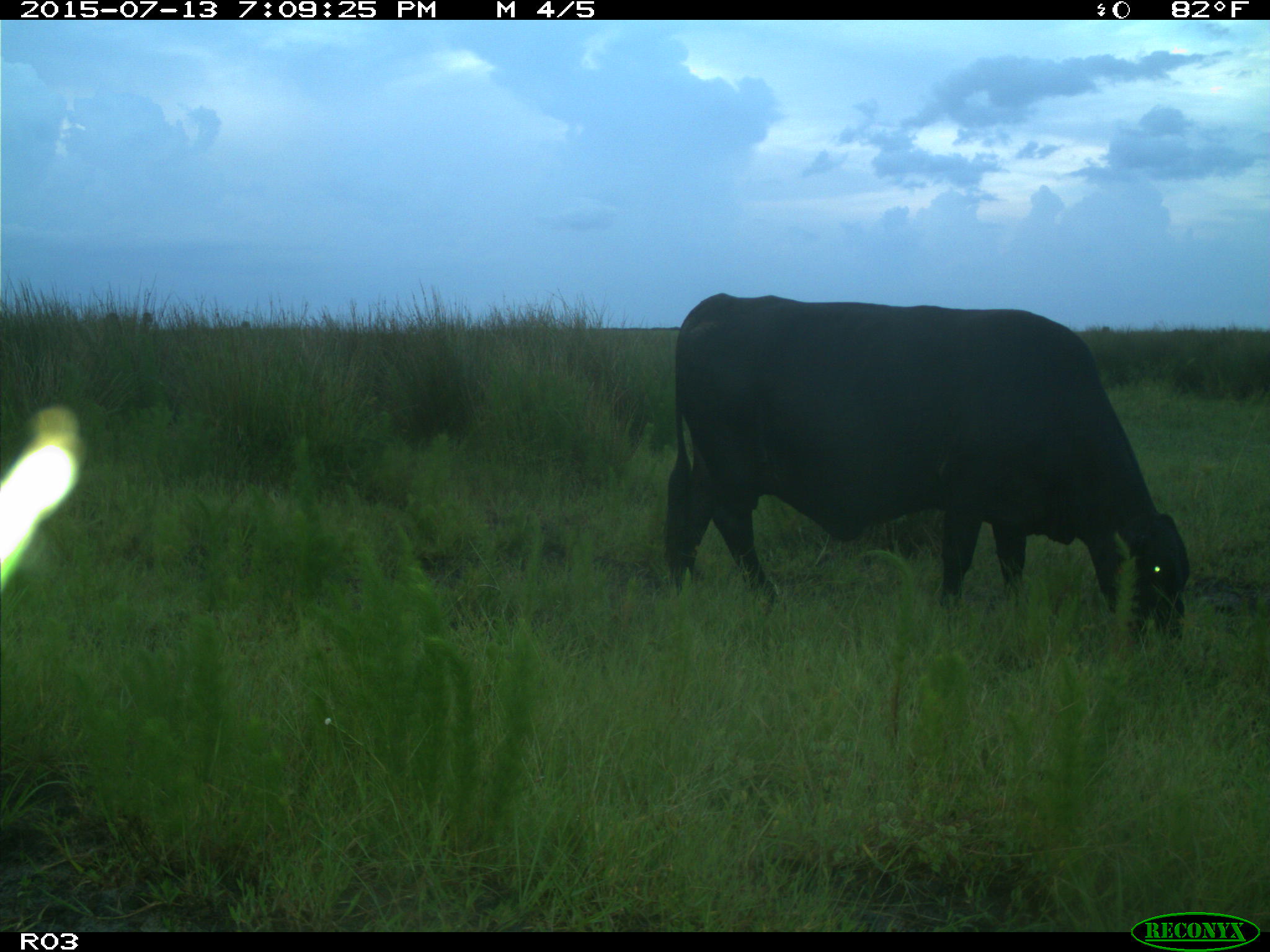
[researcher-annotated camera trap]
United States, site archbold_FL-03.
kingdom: Animalia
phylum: Chordata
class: Mammalia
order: Artiodactyla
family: Bovidae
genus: Bos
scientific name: Bos taurus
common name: domestic cow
Bos taurus (domestic cow).